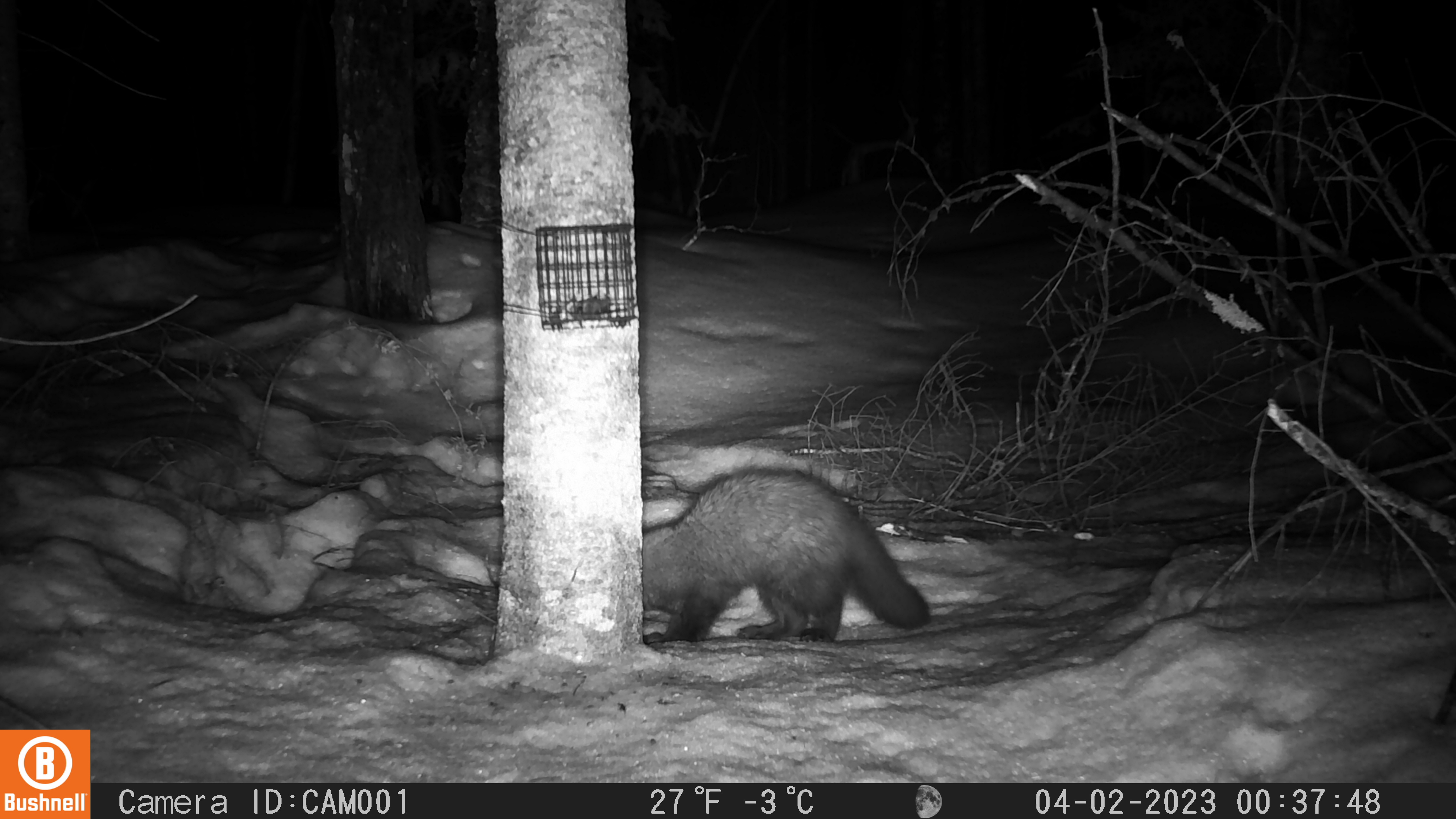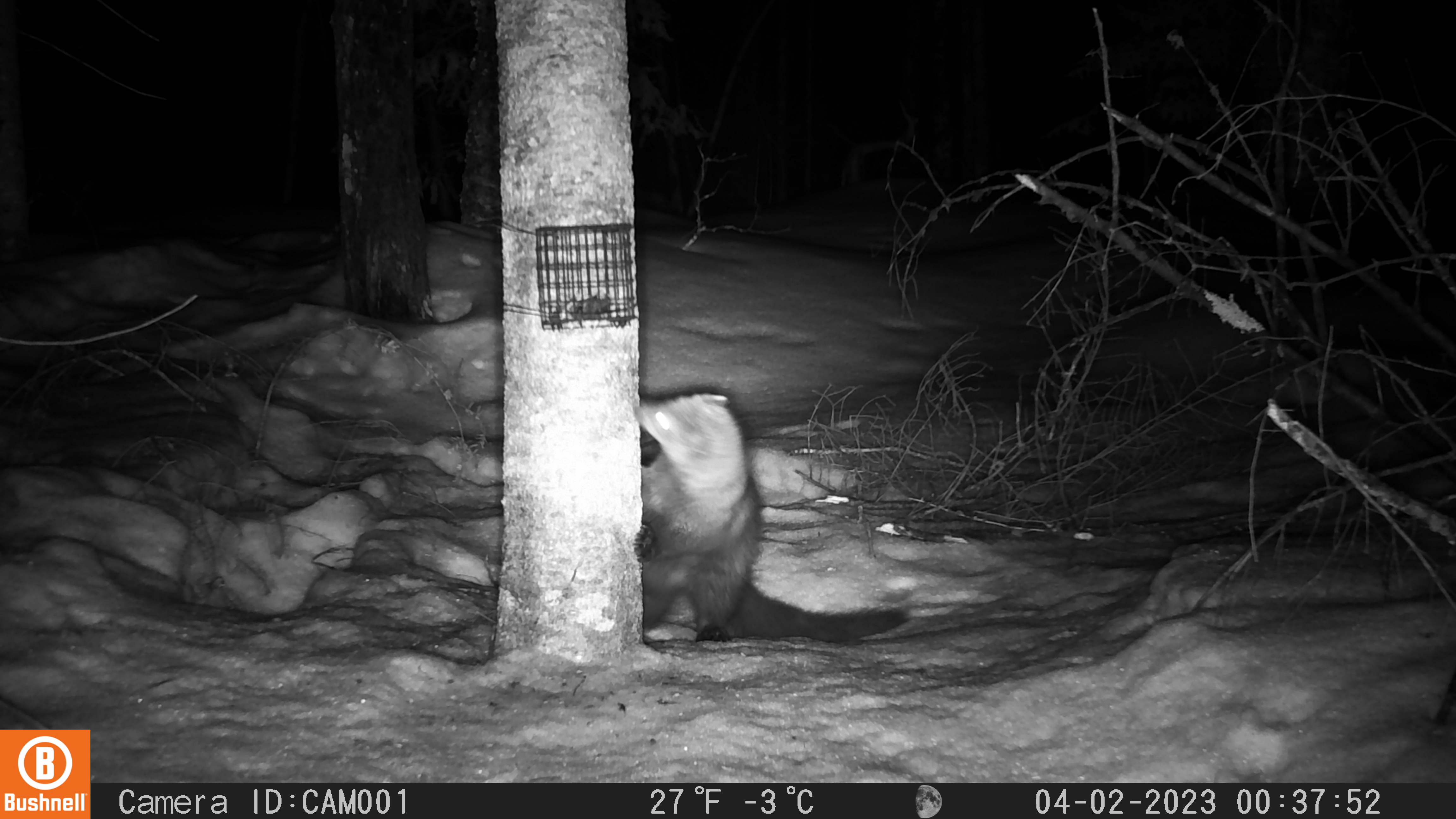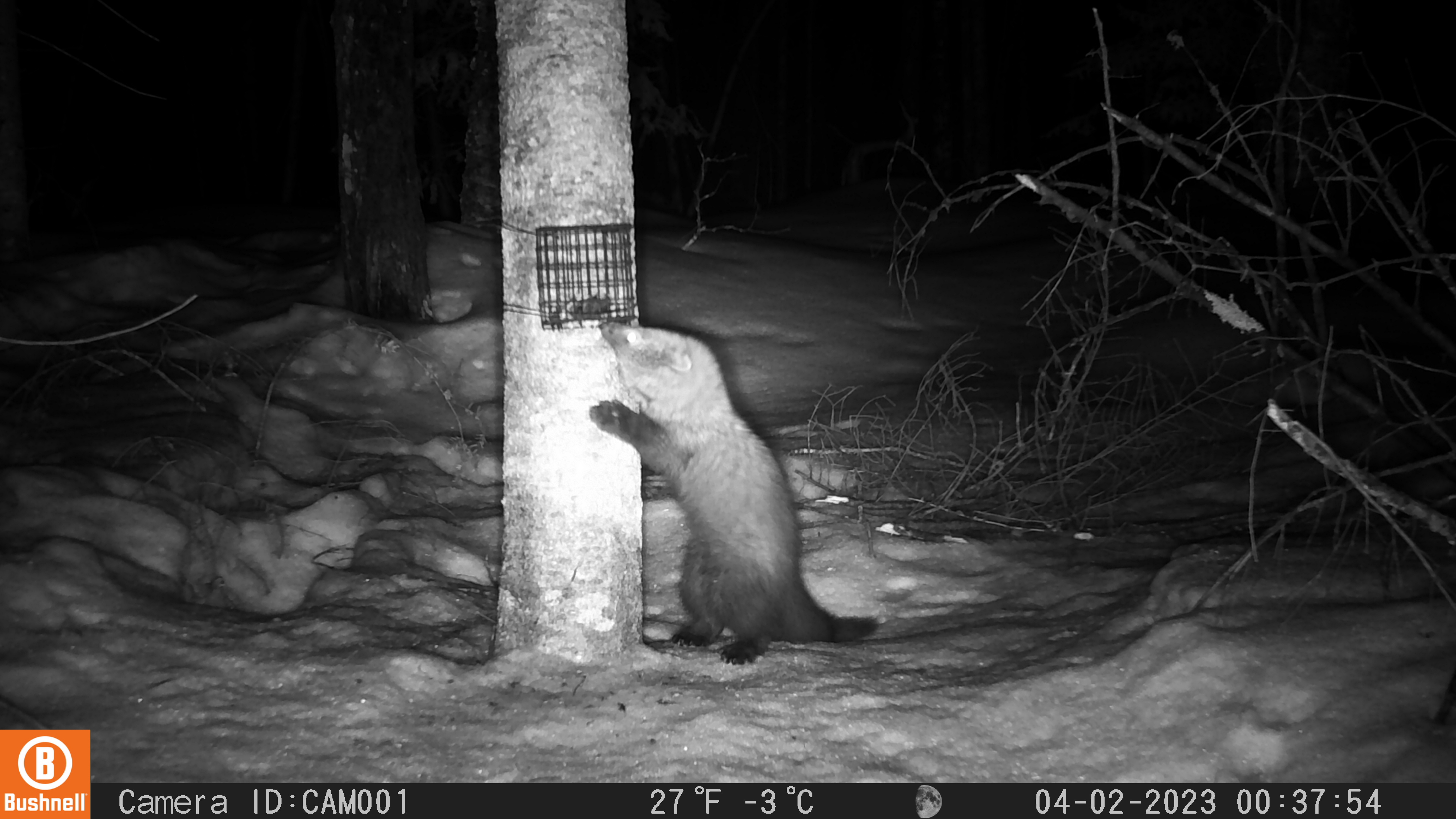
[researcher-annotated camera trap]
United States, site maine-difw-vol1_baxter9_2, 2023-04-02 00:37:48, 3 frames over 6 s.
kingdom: Animalia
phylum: Chordata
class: Mammalia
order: Carnivora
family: Mustelidae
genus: Pekania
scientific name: Pekania pennanti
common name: fisher